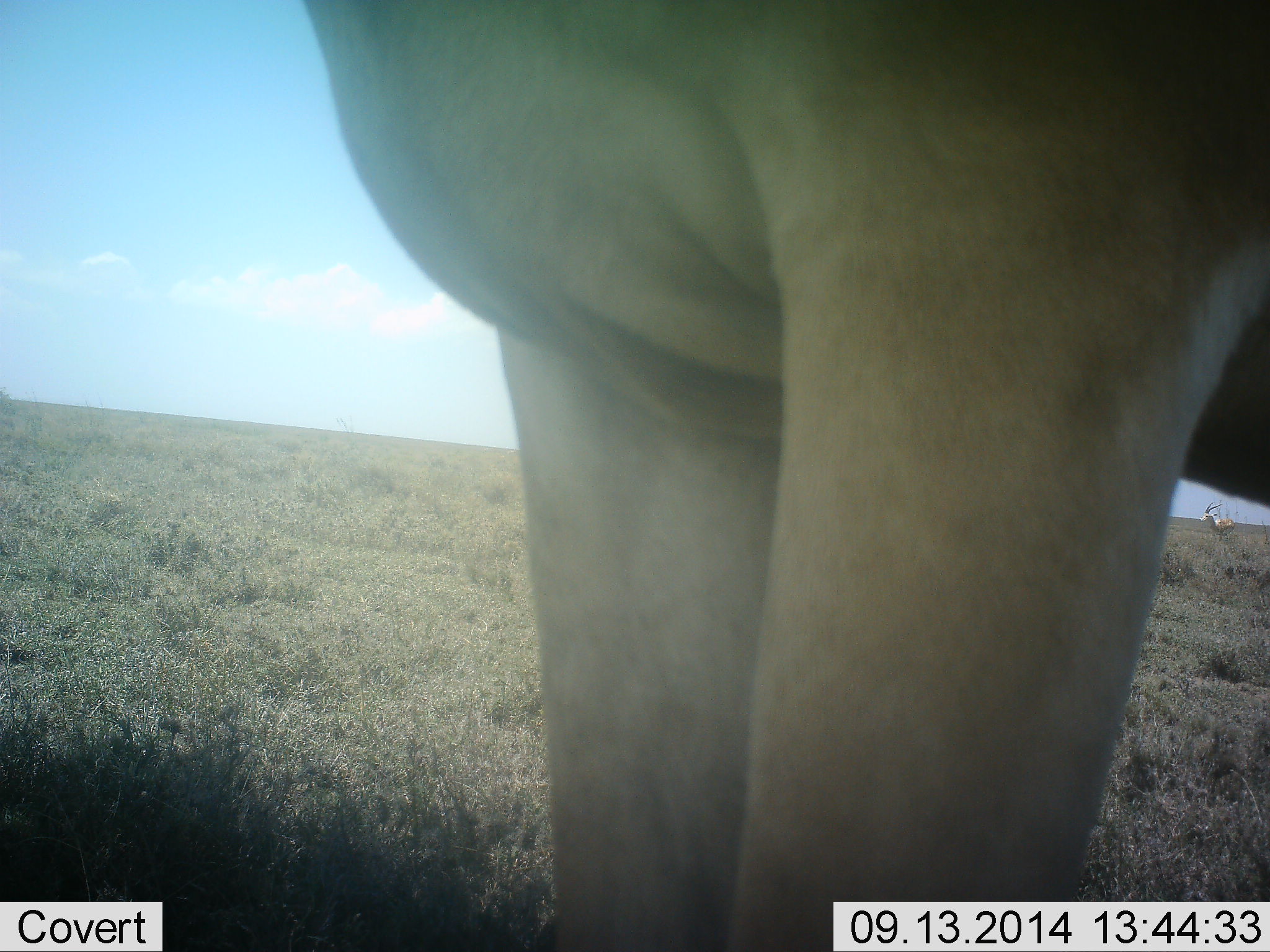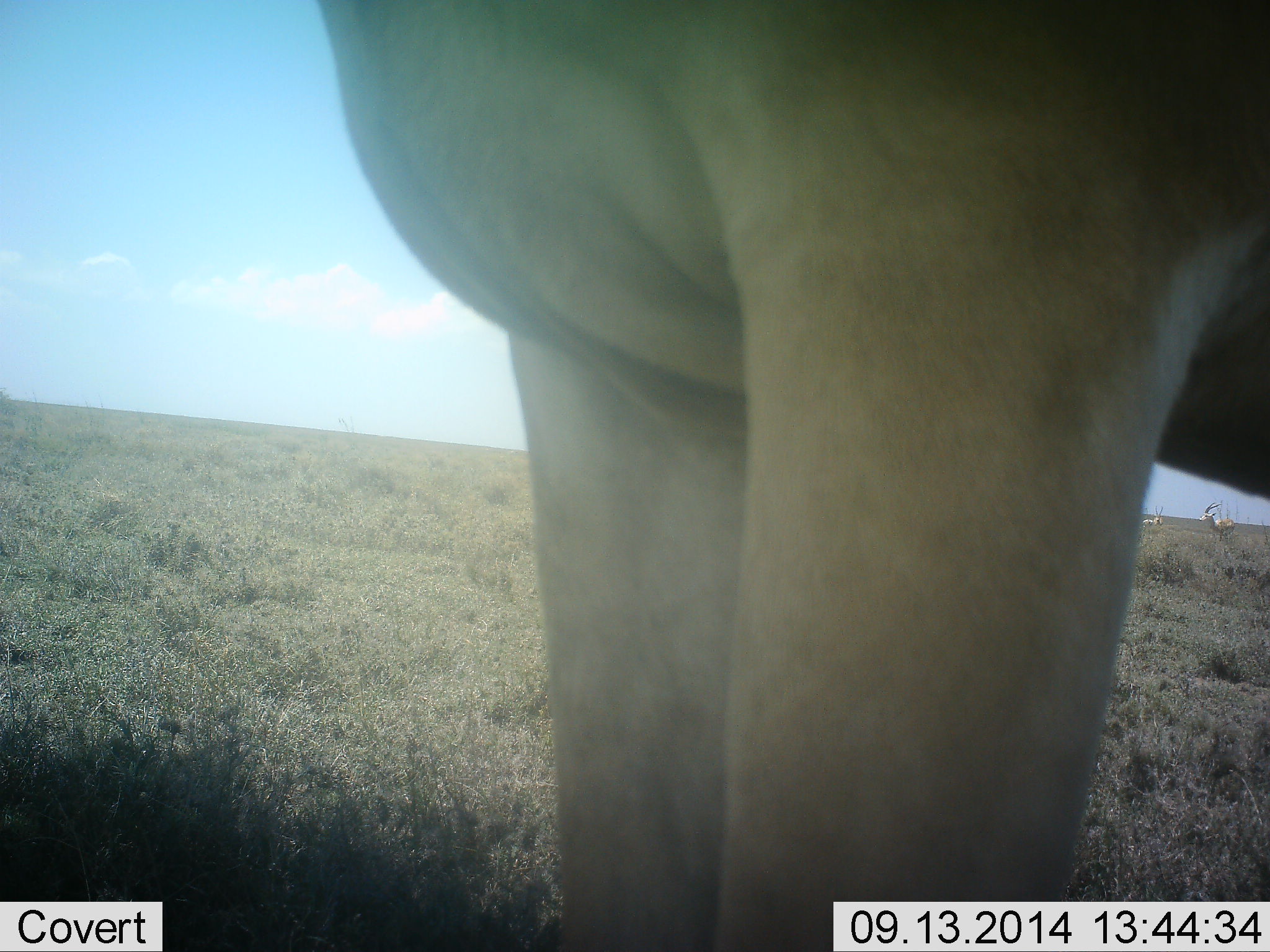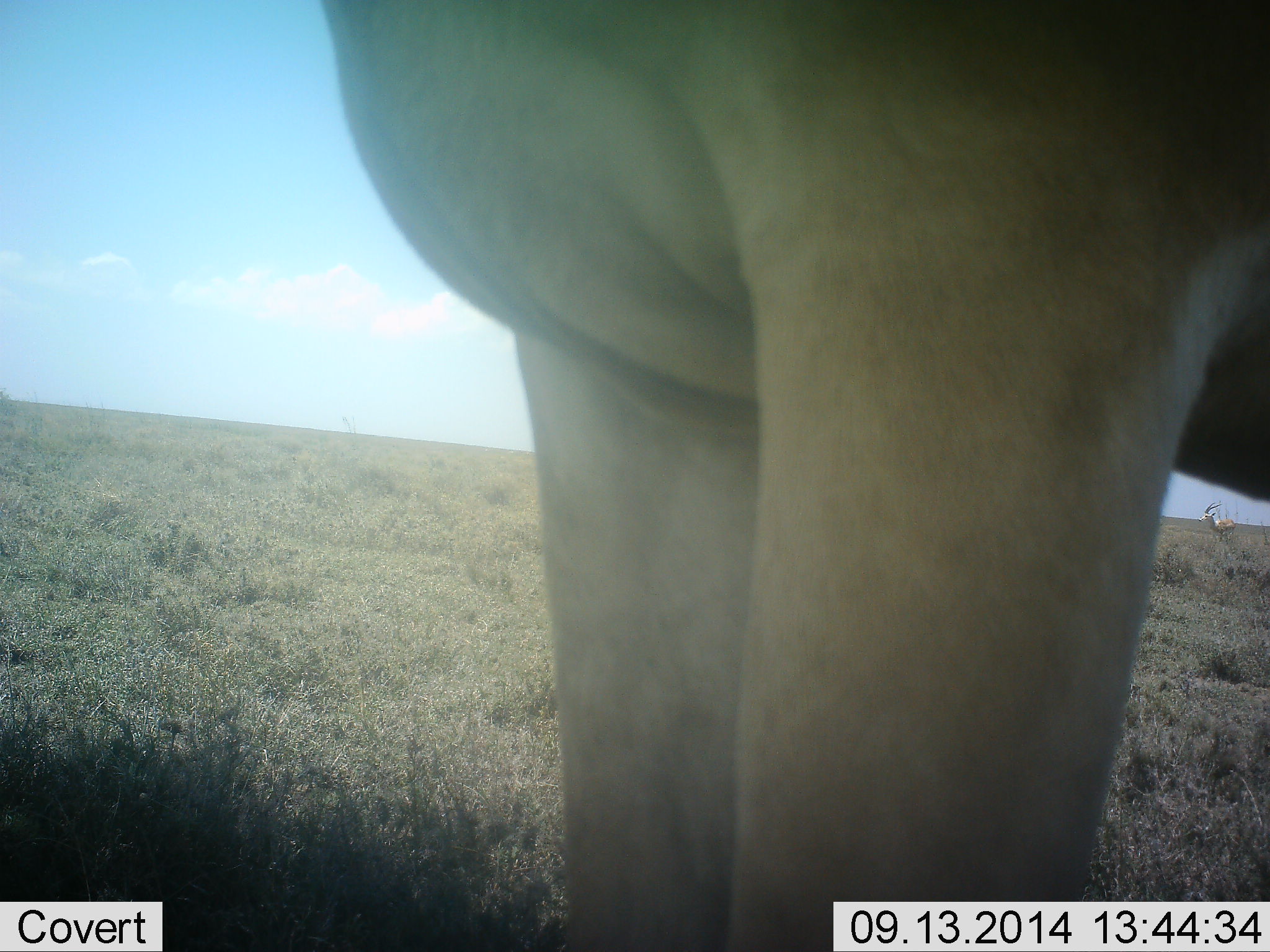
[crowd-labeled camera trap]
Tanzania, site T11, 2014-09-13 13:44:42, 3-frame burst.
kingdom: Animalia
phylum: Chordata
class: Mammalia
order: Artiodactyla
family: Bovidae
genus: Alcelaphus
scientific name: Alcelaphus buselaphus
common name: hartebeest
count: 1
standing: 100%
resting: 0%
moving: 0%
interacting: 0%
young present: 0%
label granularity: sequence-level